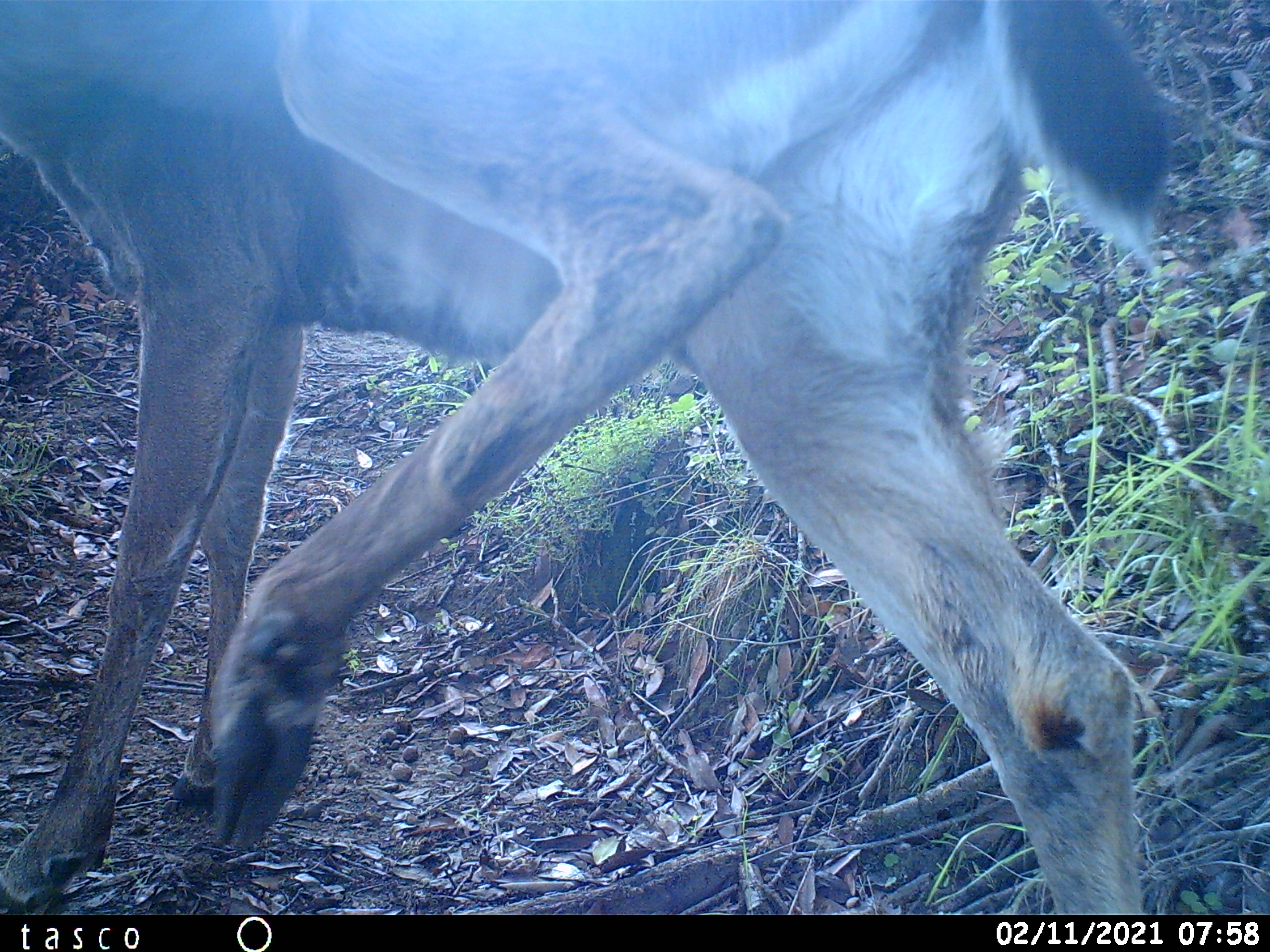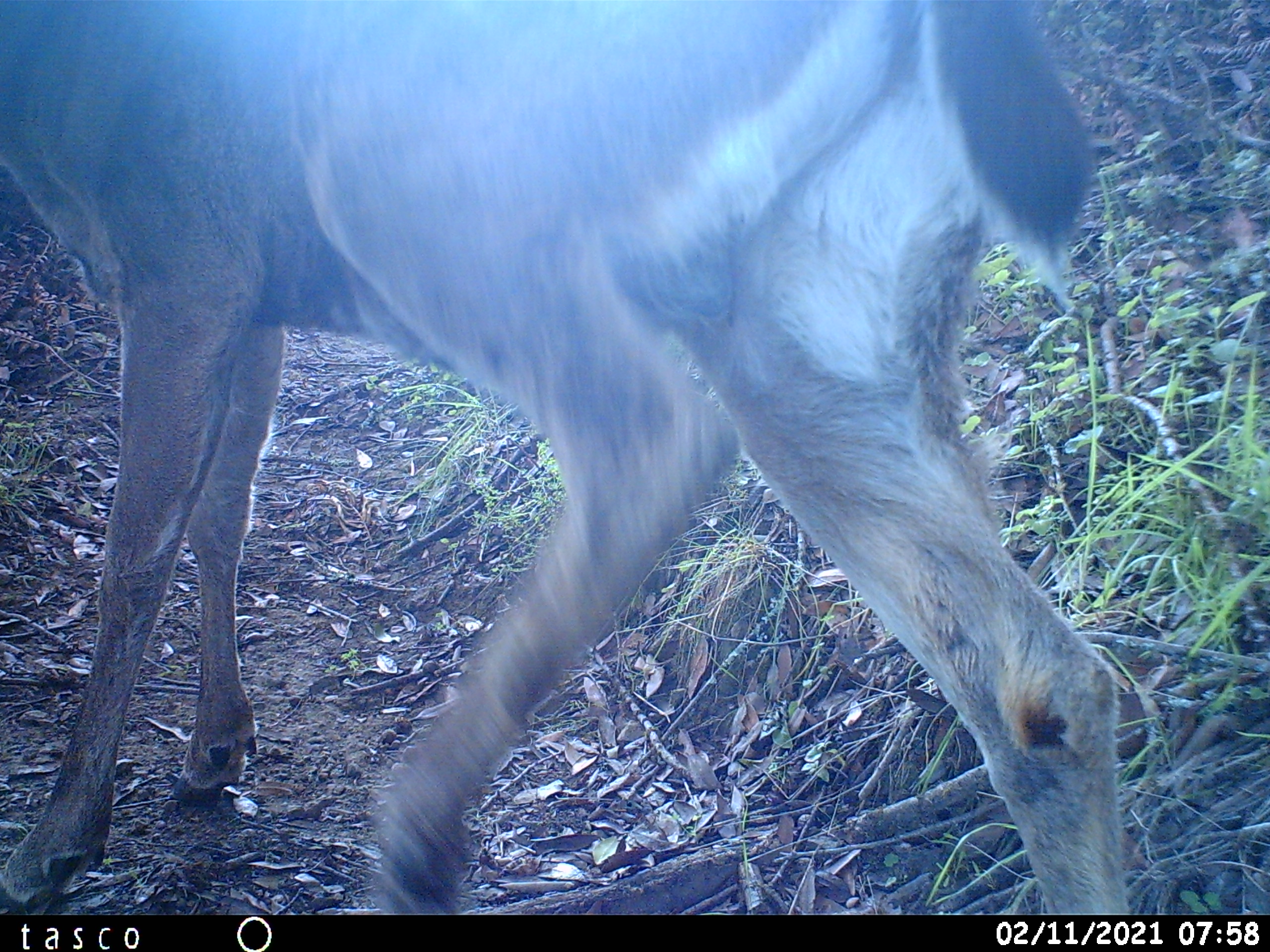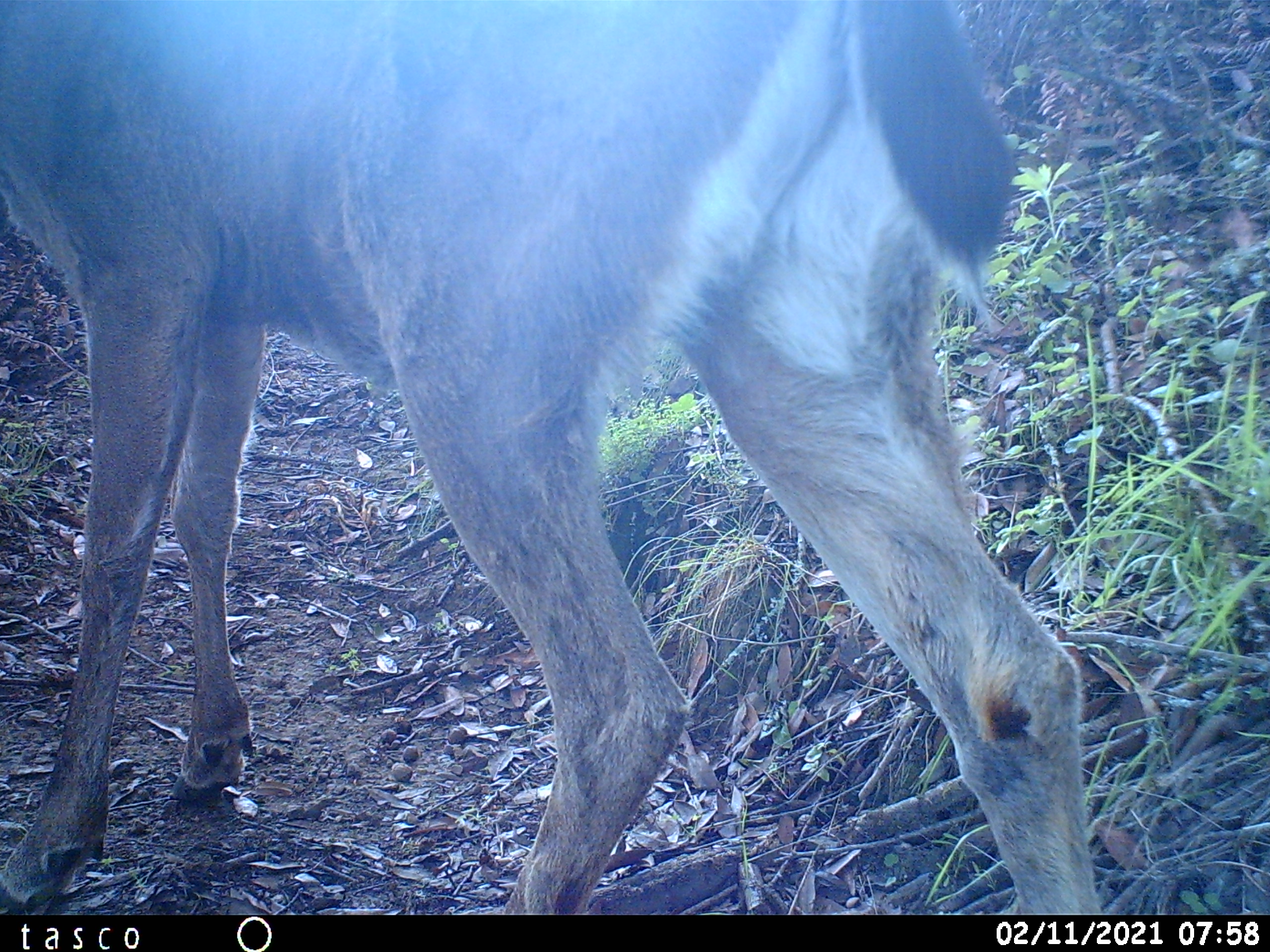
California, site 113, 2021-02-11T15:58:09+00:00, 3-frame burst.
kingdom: Animalia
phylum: Chordata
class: Mammalia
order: Artiodactyla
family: Cervidae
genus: Odocoileus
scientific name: Odocoileus hemionus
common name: mule deer